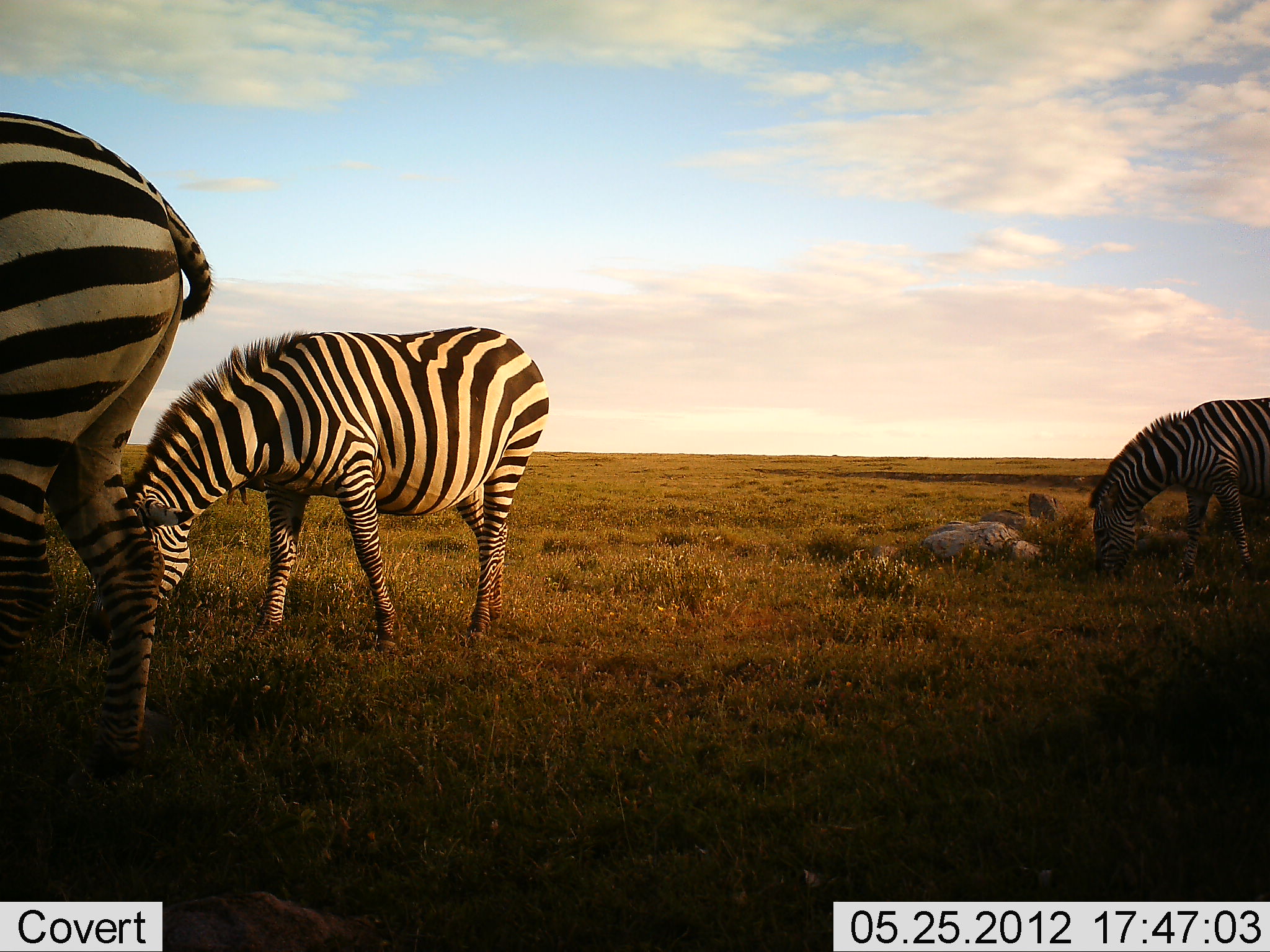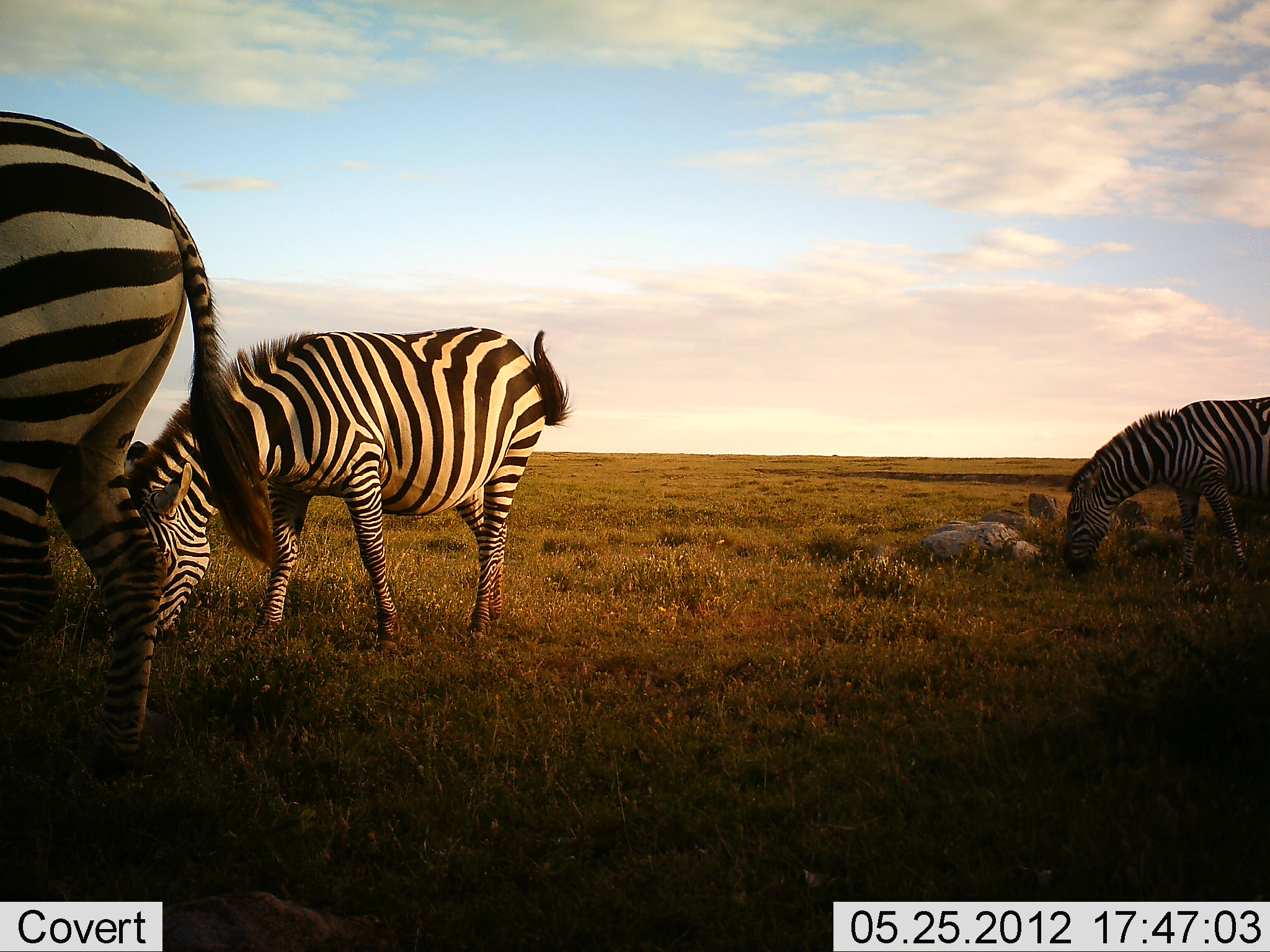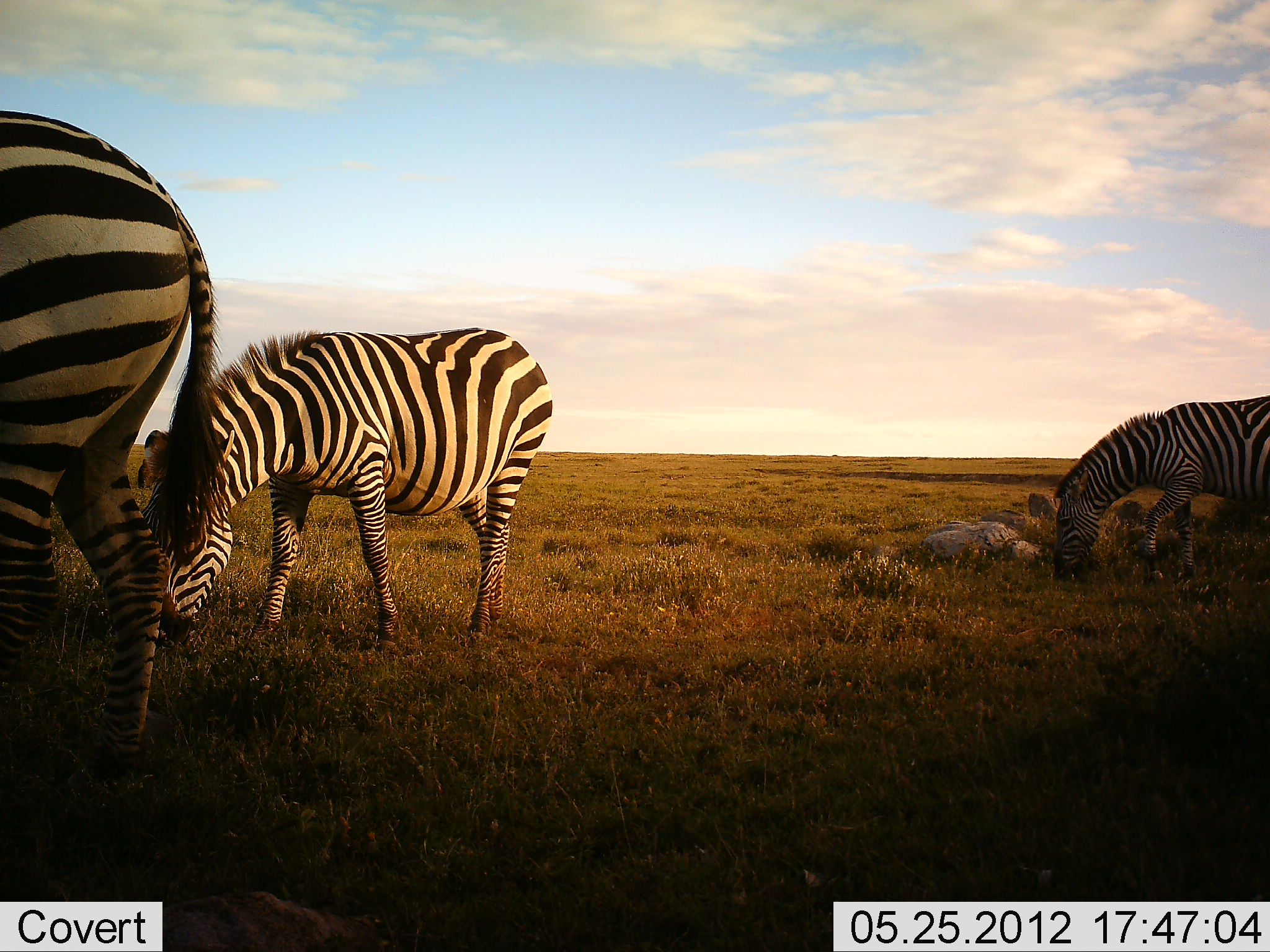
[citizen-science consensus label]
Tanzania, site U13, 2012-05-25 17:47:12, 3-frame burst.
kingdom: Animalia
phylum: Chordata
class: Mammalia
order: Perissodactyla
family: Equidae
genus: Equus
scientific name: Equus quagga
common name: plains zebra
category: zebra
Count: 3.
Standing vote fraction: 27%.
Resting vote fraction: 0%.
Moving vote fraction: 0%.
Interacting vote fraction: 0%.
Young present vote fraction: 0%.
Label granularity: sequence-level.